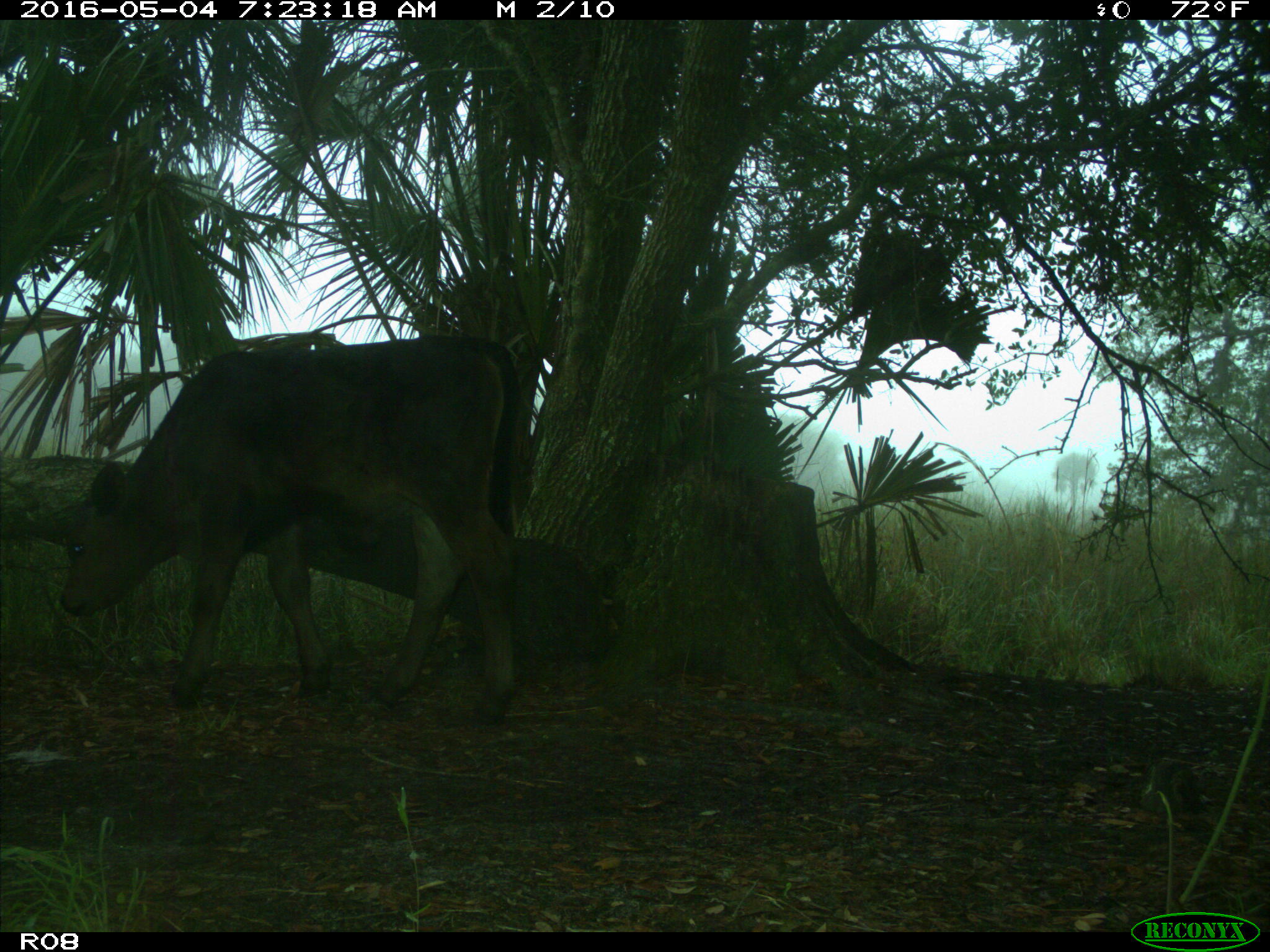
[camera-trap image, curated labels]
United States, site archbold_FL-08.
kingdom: Animalia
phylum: Chordata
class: Mammalia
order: Artiodactyla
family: Bovidae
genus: Bos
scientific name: Bos taurus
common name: domestic cow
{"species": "Bos taurus (domestic cow)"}